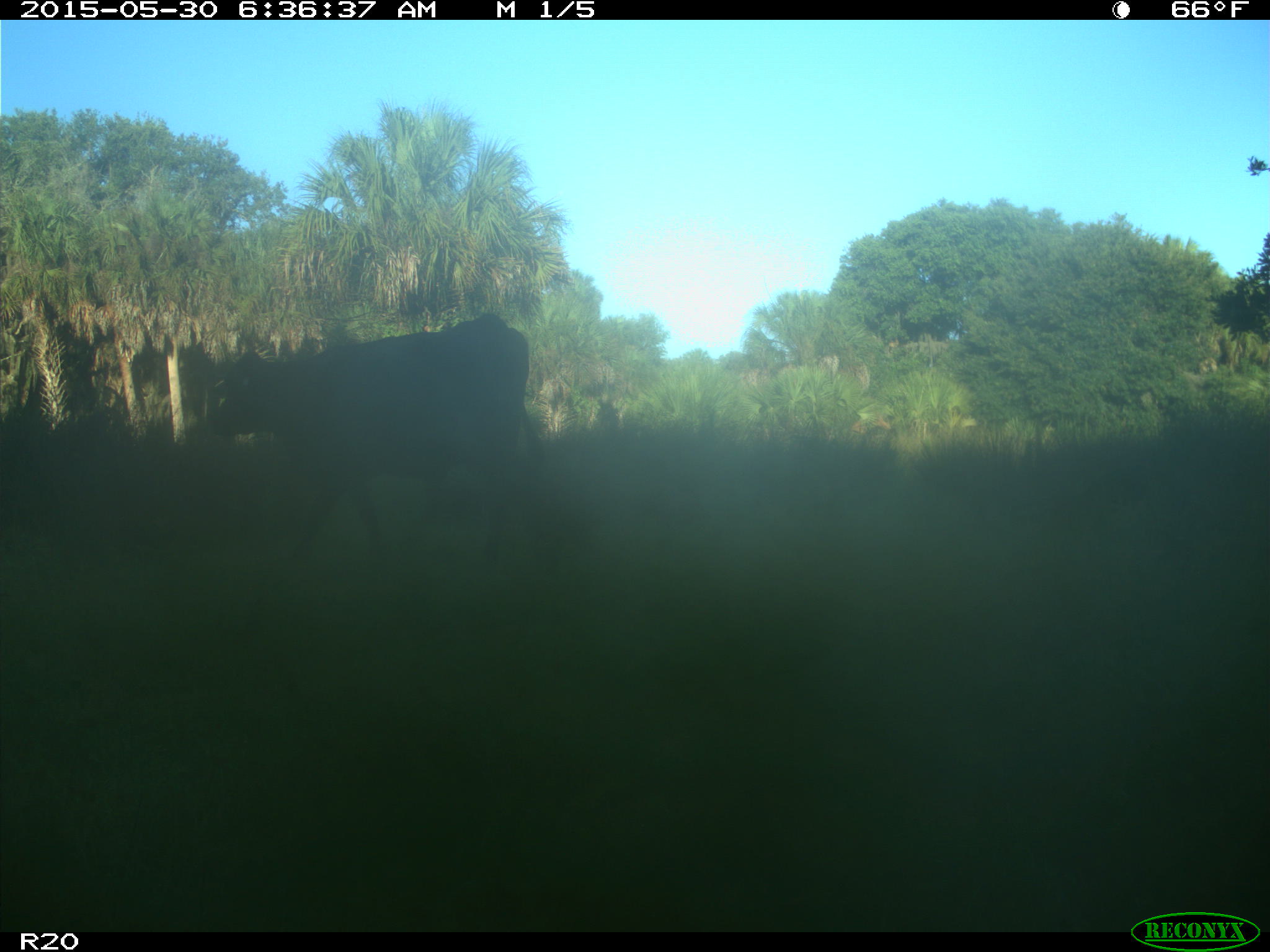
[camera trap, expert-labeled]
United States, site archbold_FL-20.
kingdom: Animalia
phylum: Chordata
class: Mammalia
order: Artiodactyla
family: Bovidae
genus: Bos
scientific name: Bos taurus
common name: domestic cow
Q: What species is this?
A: Bos taurus (domestic cow).